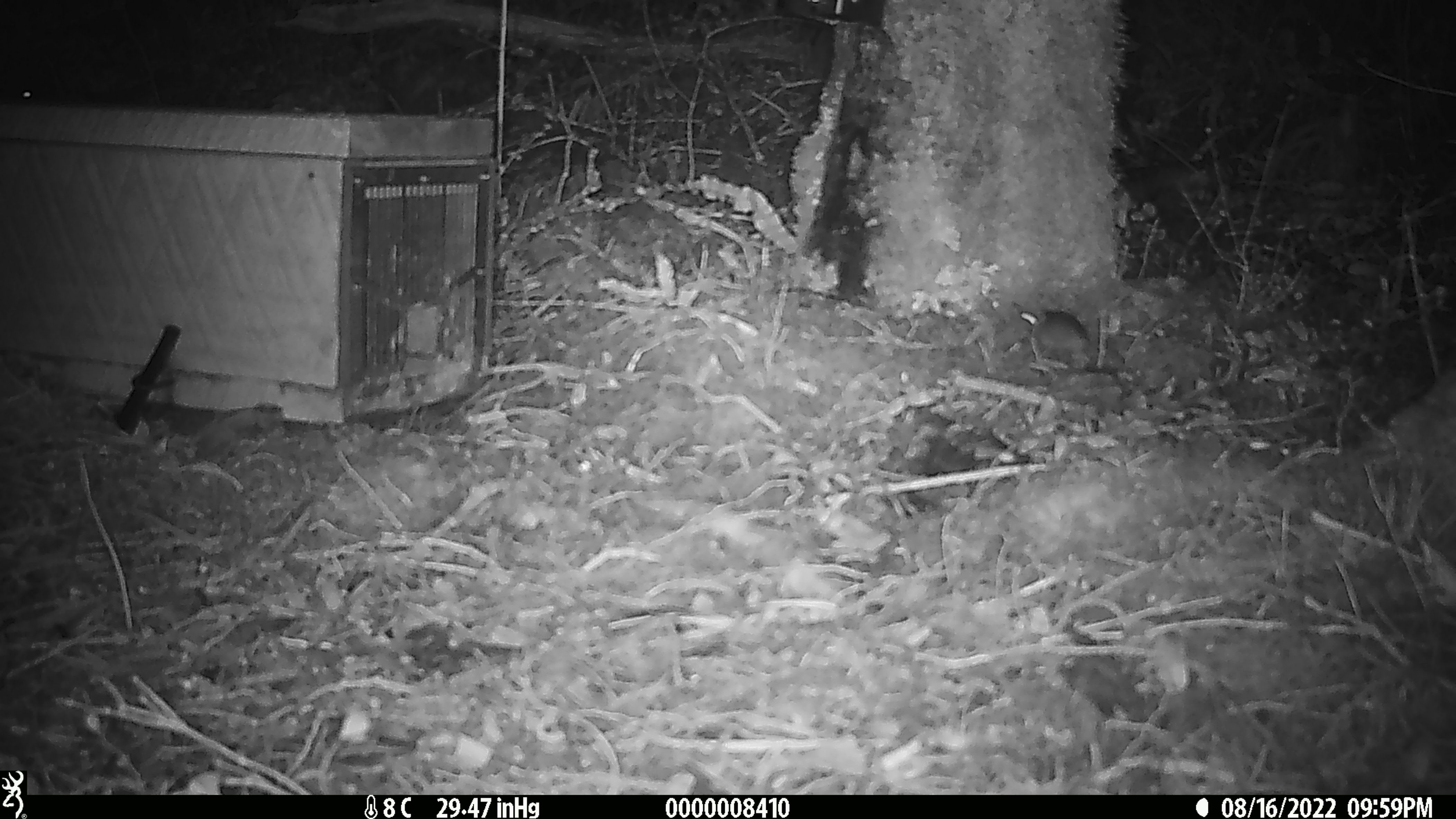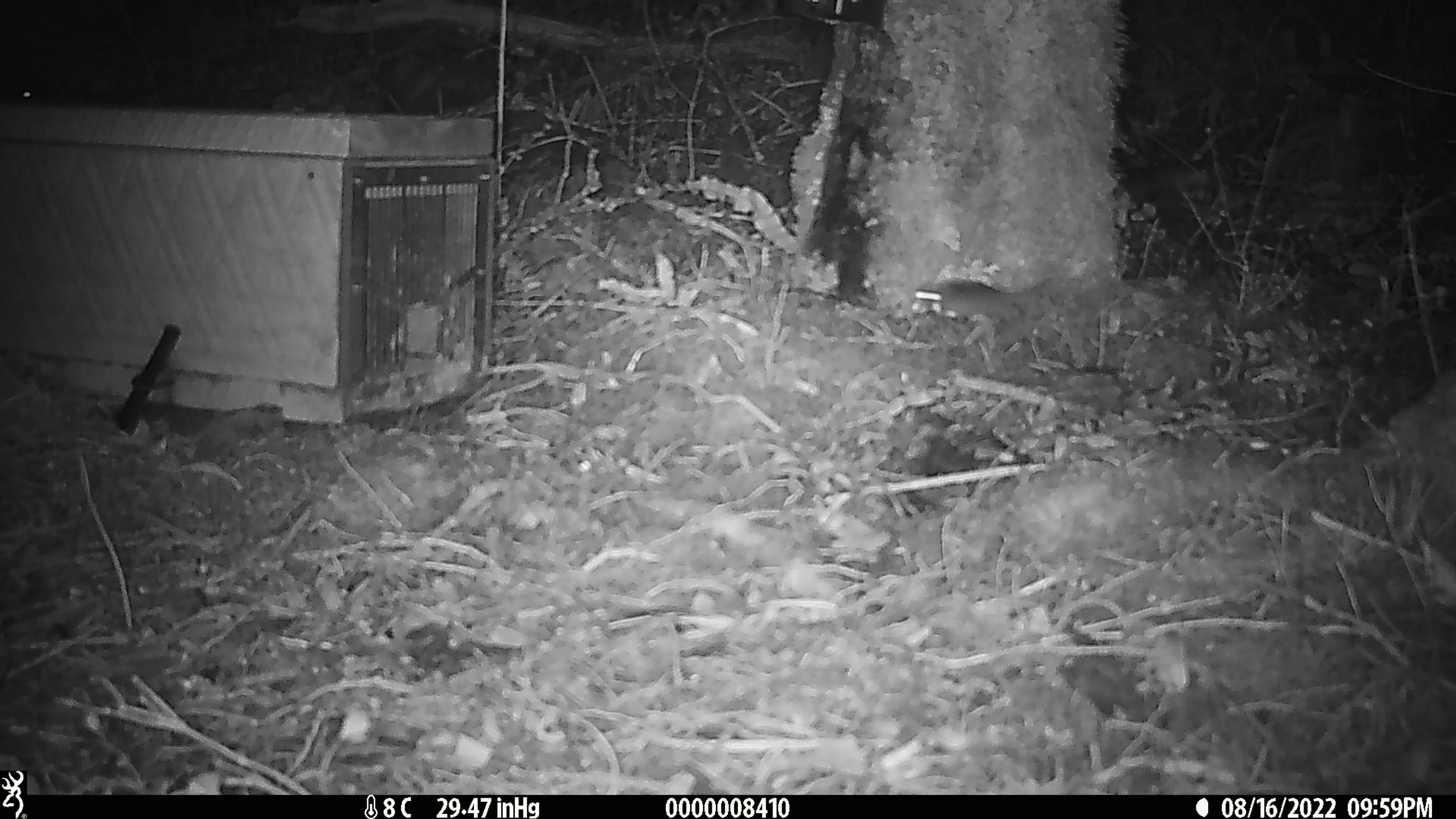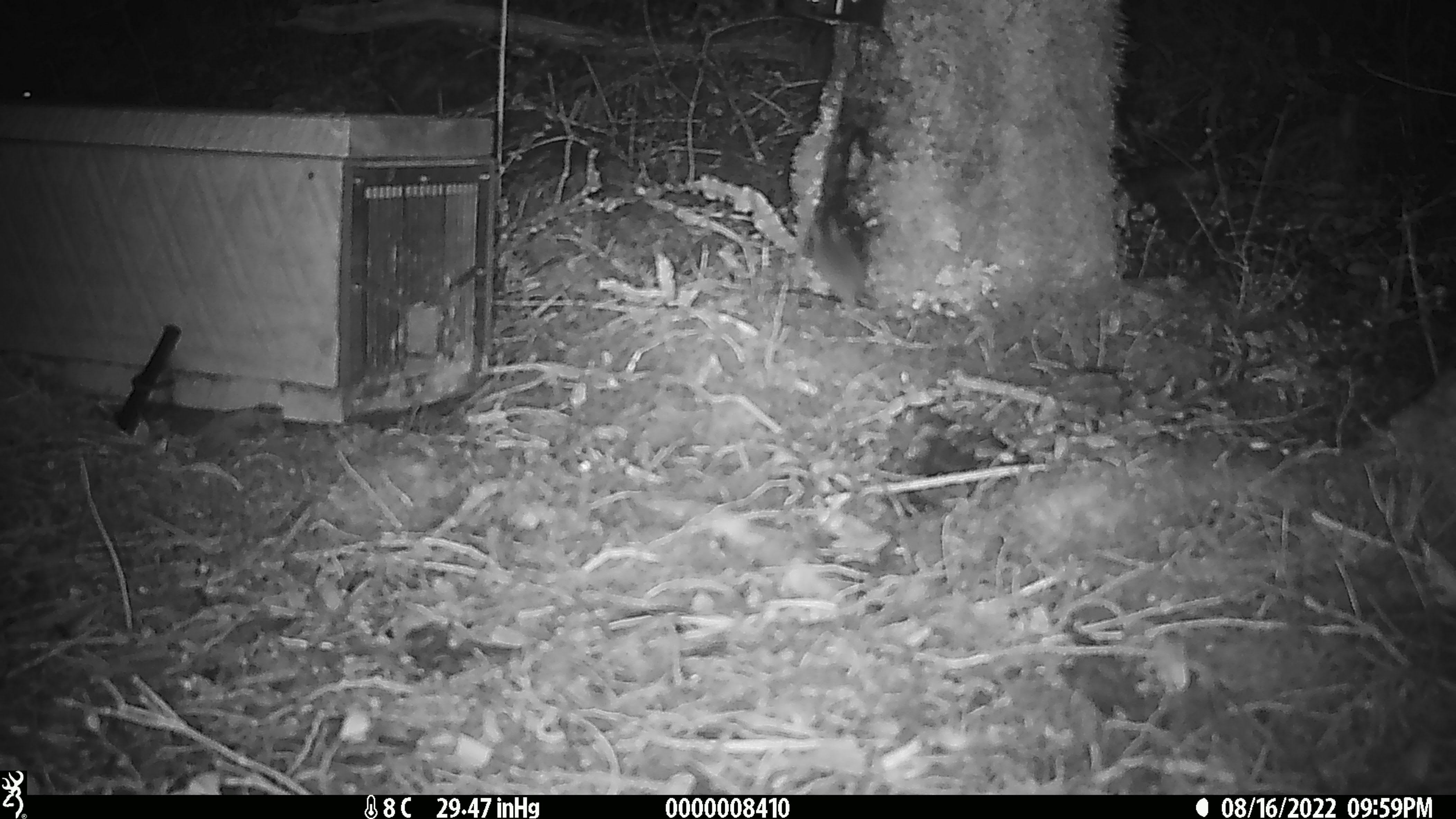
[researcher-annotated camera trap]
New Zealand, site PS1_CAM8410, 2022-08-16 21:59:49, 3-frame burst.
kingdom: Animalia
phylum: Chordata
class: Mammalia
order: Rodentia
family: Muridae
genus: Mus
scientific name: Mus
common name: mouse